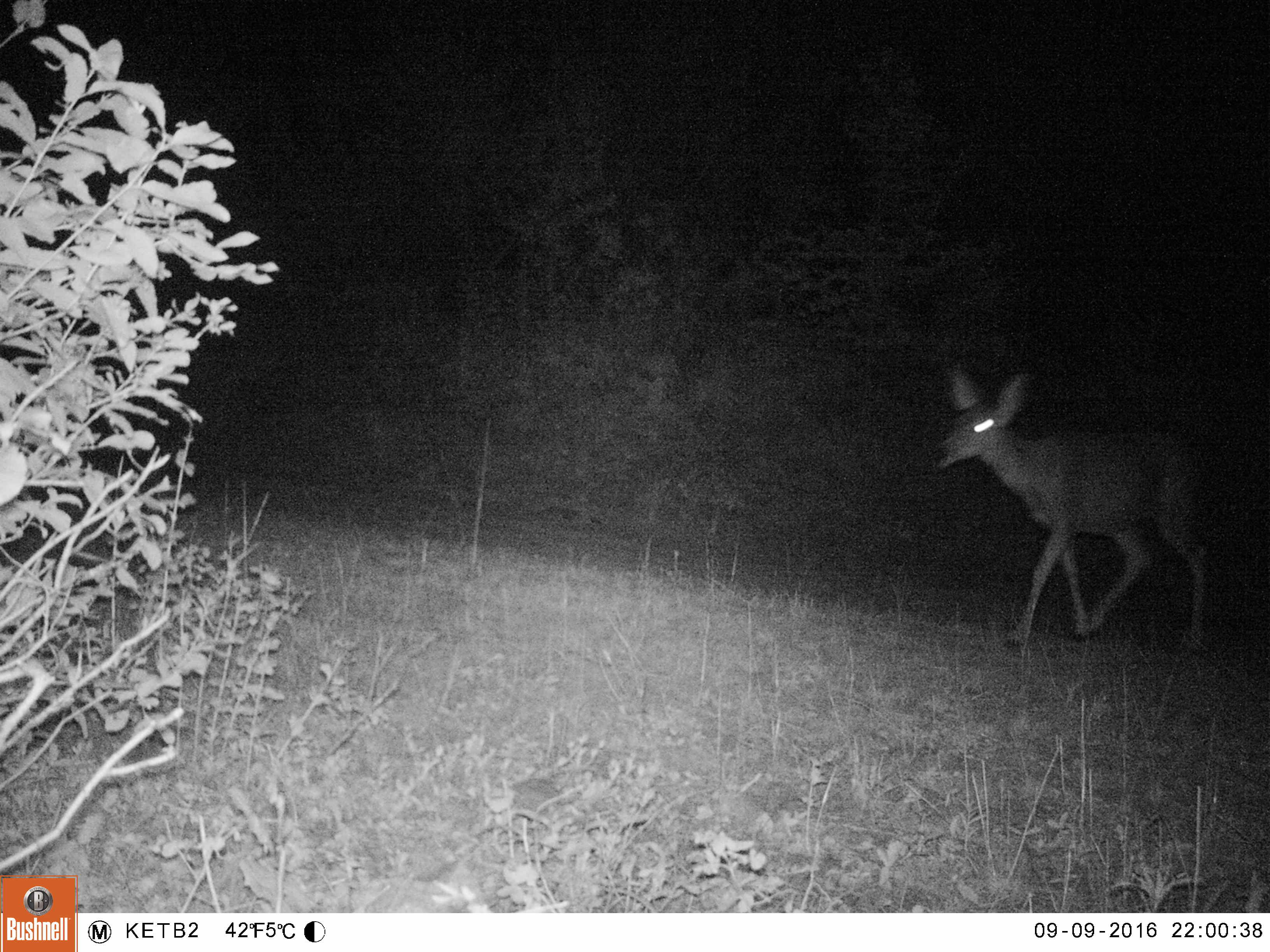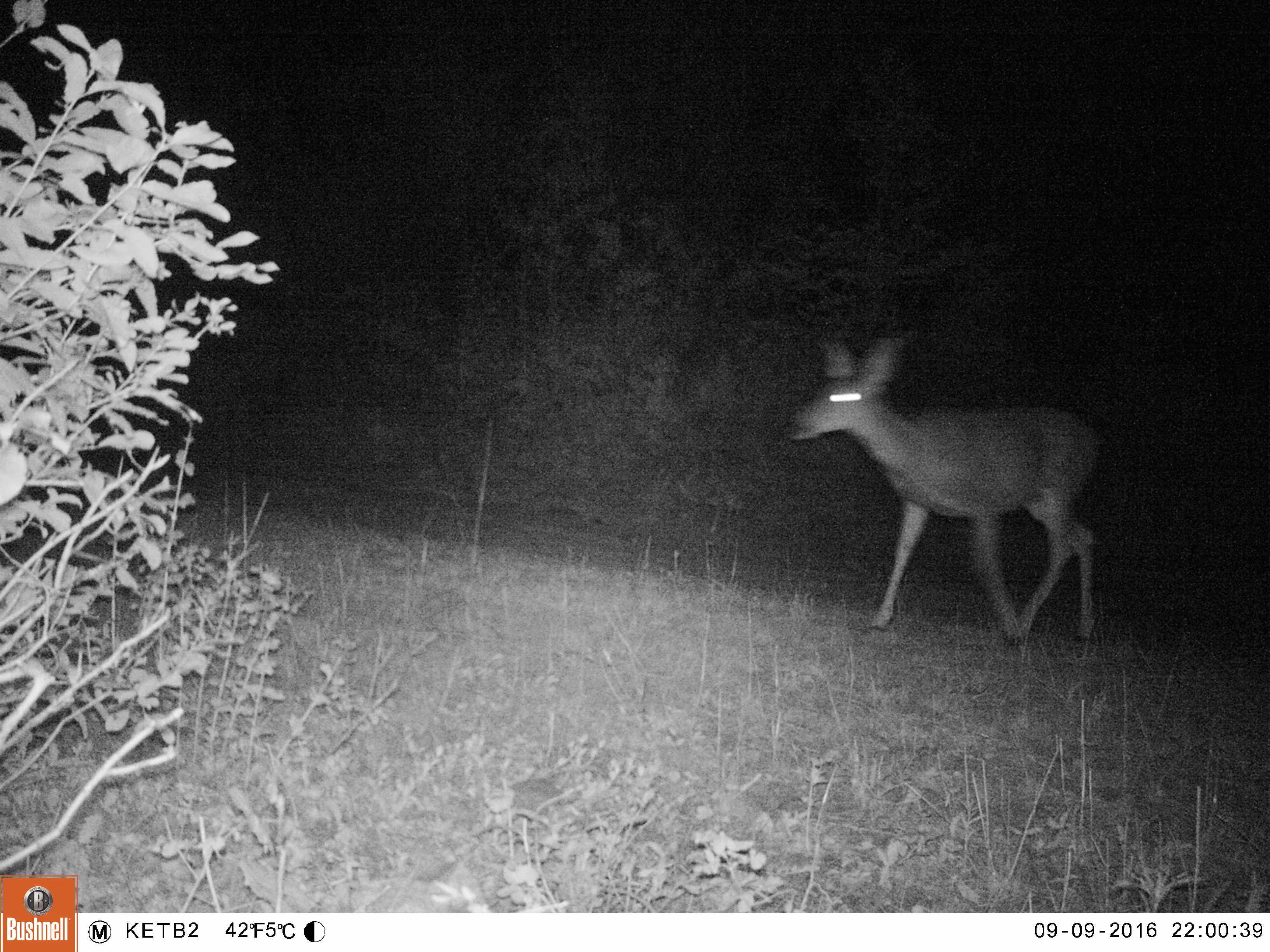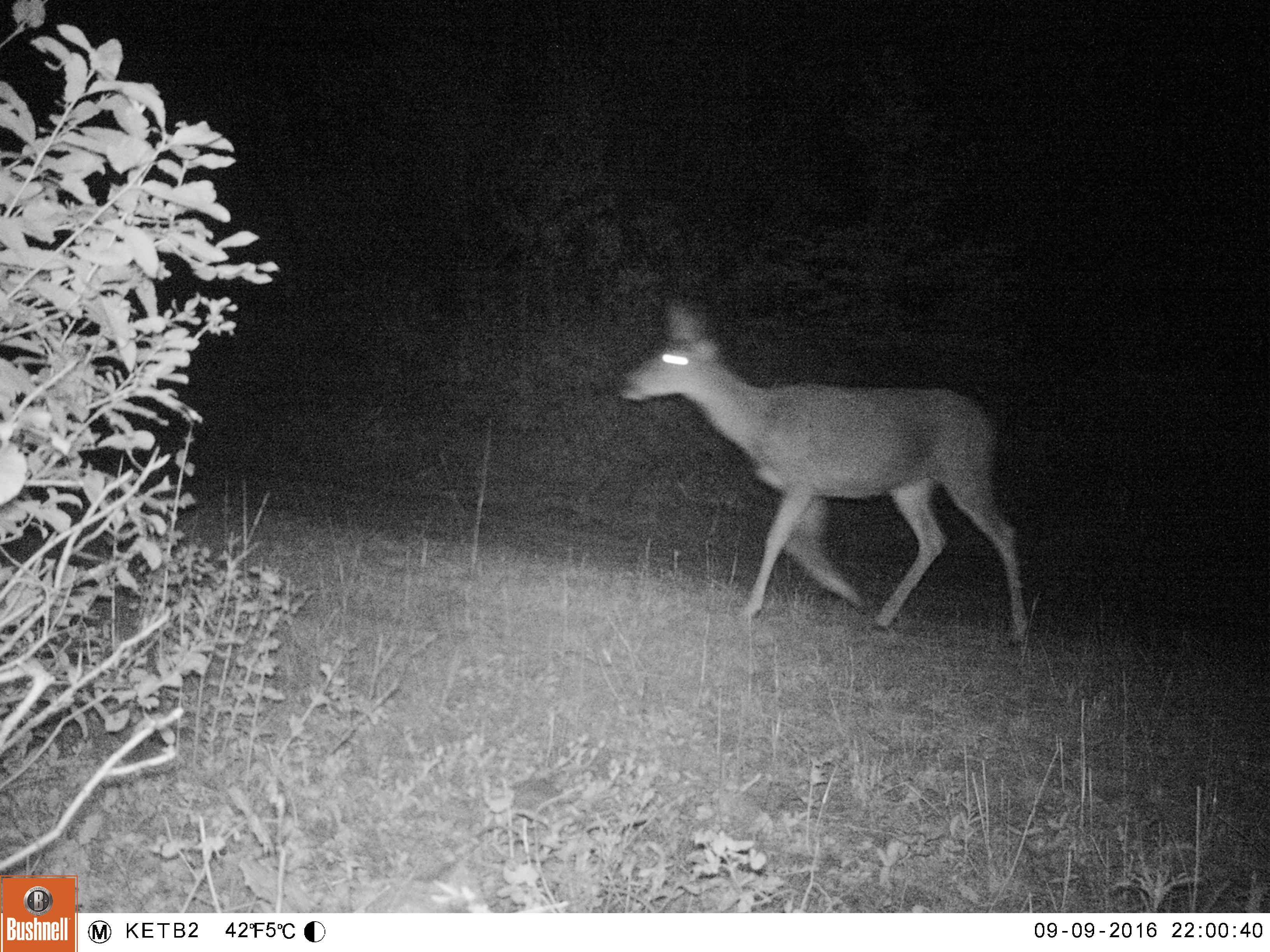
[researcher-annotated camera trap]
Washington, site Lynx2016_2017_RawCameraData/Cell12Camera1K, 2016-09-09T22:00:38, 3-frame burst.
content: unidentified animal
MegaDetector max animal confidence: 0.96